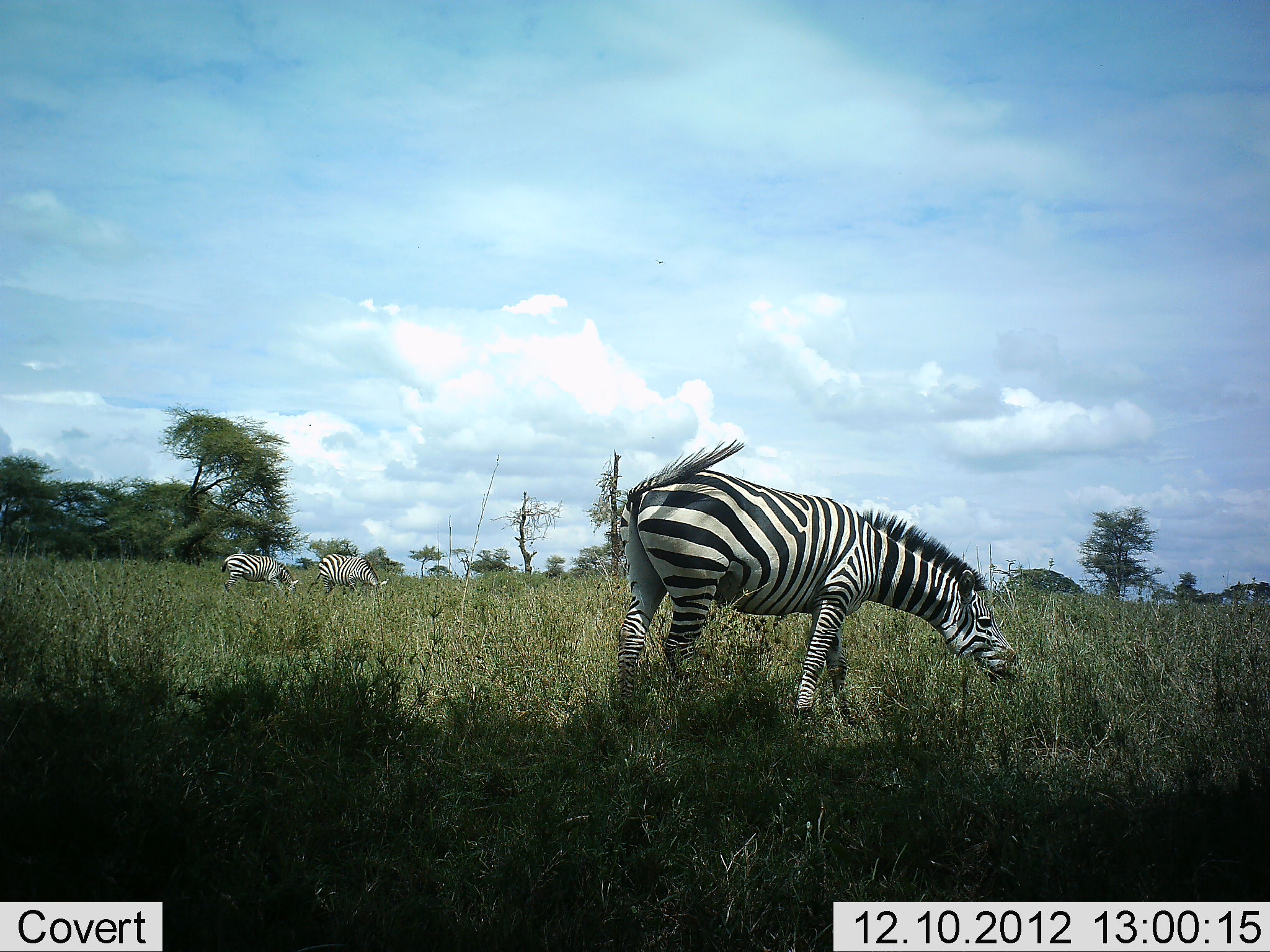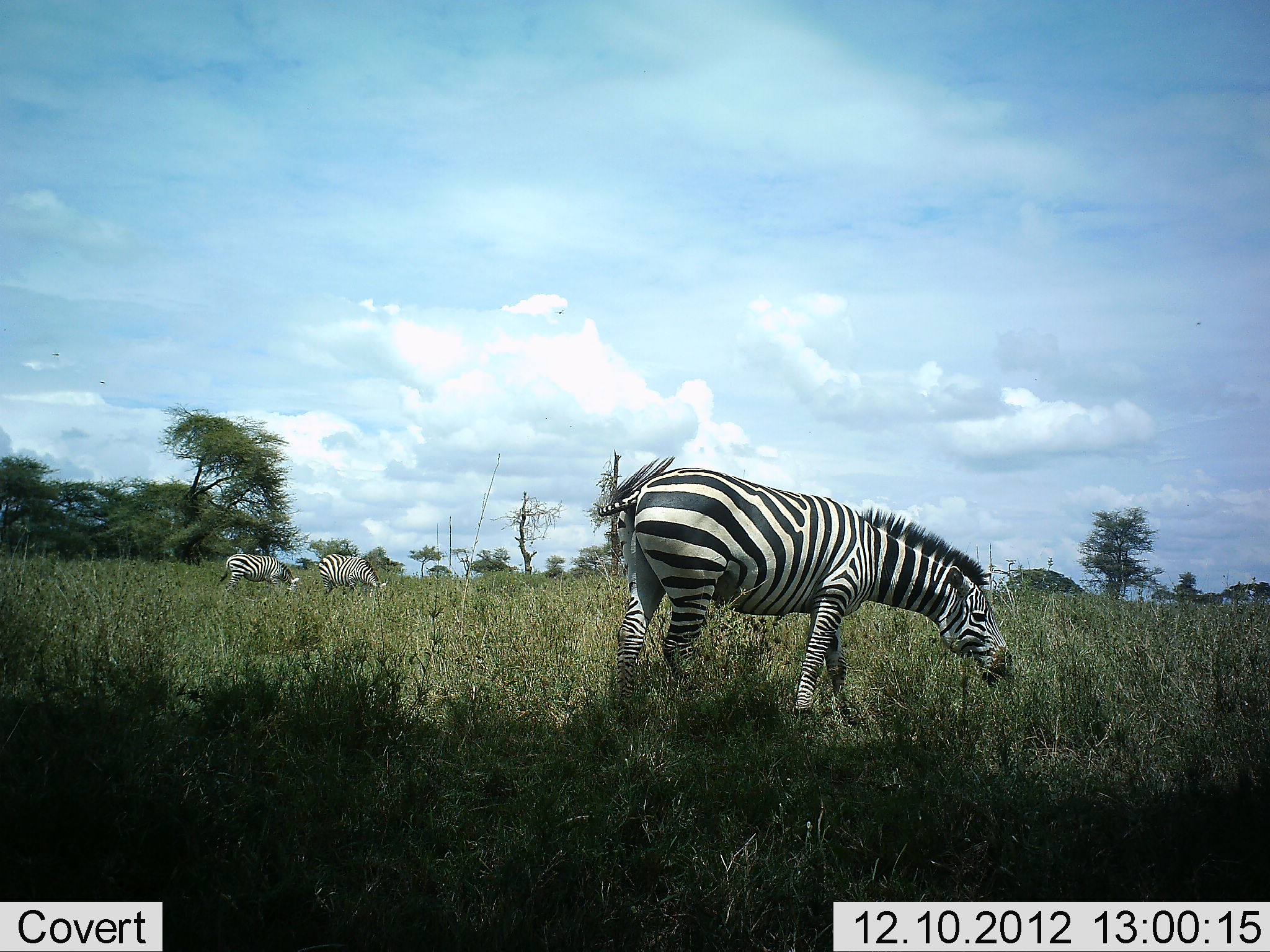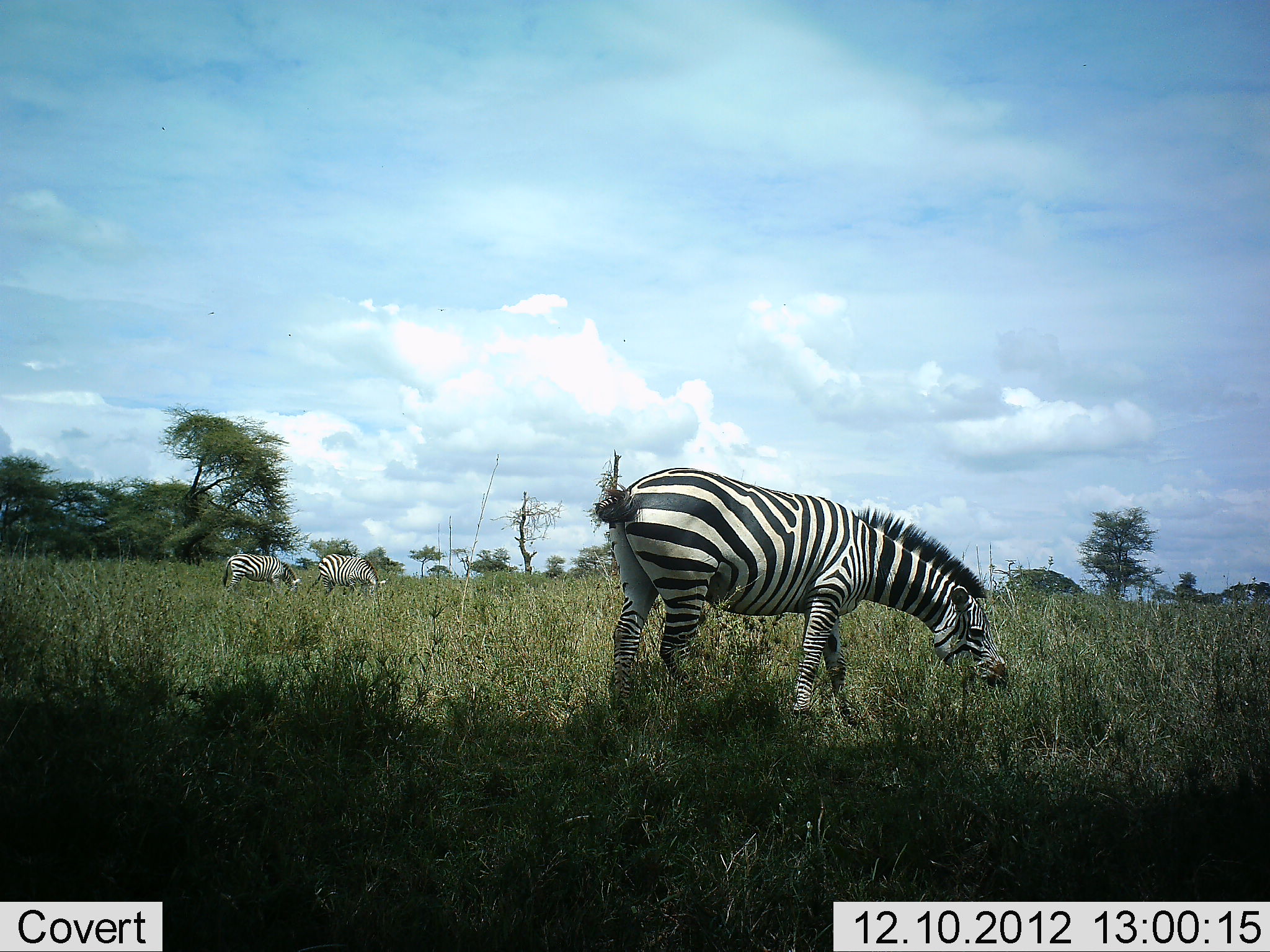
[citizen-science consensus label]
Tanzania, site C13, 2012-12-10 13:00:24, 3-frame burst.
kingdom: Animalia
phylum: Chordata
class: Mammalia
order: Perissodactyla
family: Equidae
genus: Equus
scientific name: Equus quagga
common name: plains zebra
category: zebra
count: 3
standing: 60%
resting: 0%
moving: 0%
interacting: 0%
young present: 0%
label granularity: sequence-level